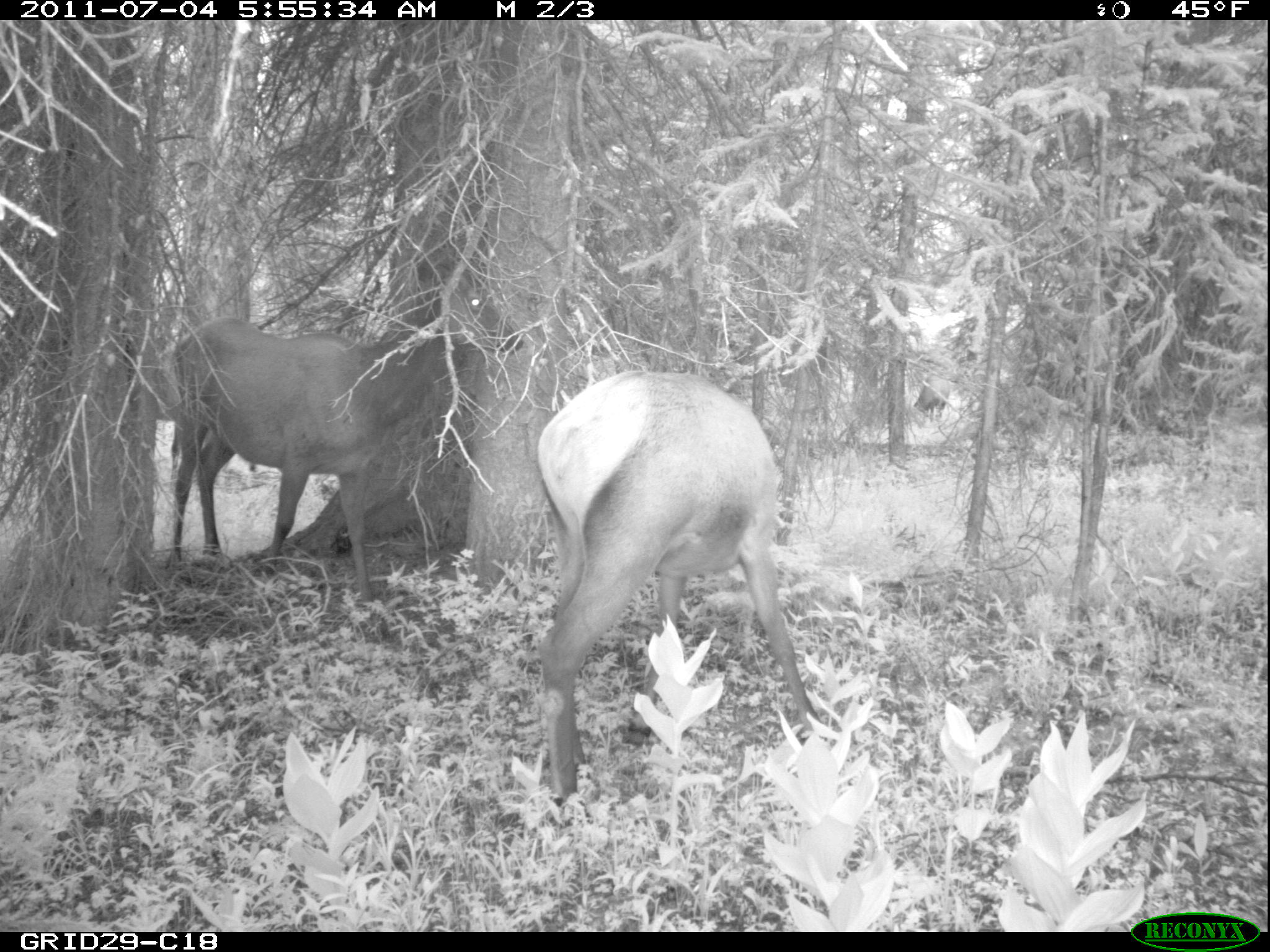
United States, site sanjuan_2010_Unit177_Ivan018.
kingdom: Animalia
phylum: Chordata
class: Mammalia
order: Artiodactyla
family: Cervidae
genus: Cervus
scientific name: Cervus elaphus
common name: red deer